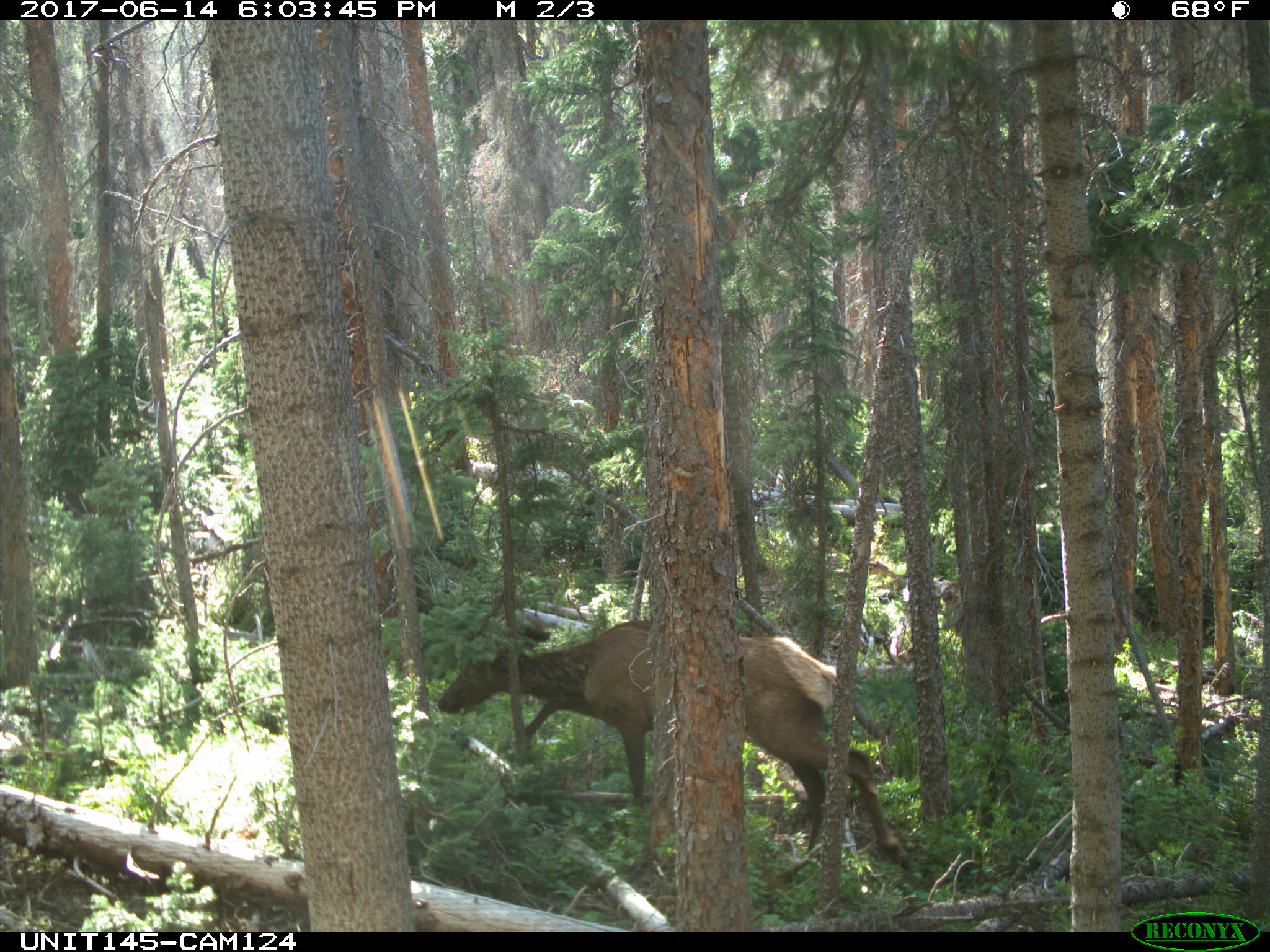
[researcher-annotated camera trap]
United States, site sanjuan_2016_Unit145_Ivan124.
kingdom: Animalia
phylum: Chordata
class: Mammalia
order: Artiodactyla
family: Cervidae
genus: Cervus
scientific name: Cervus elaphus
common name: red deer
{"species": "Cervus elaphus (red deer)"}